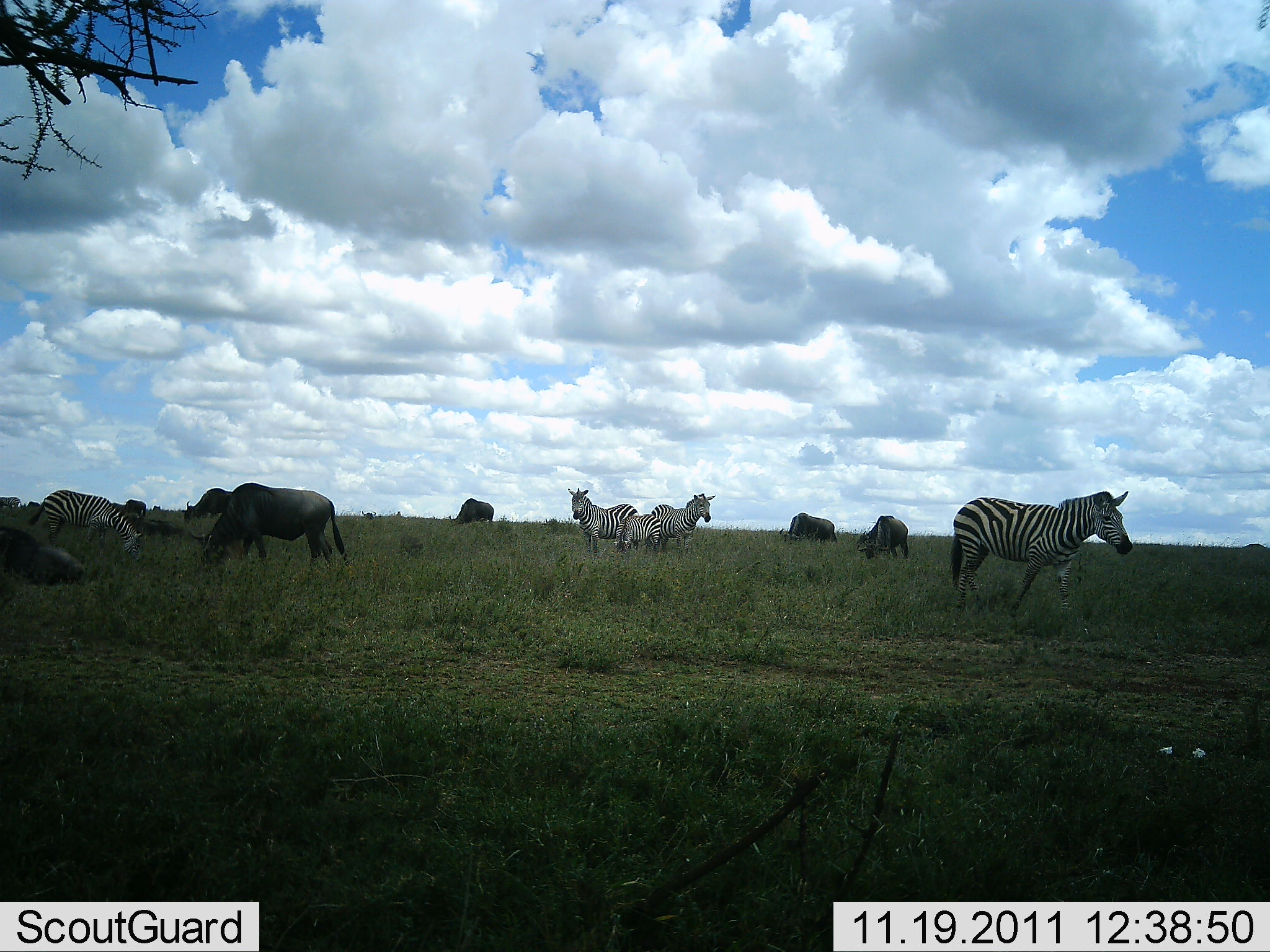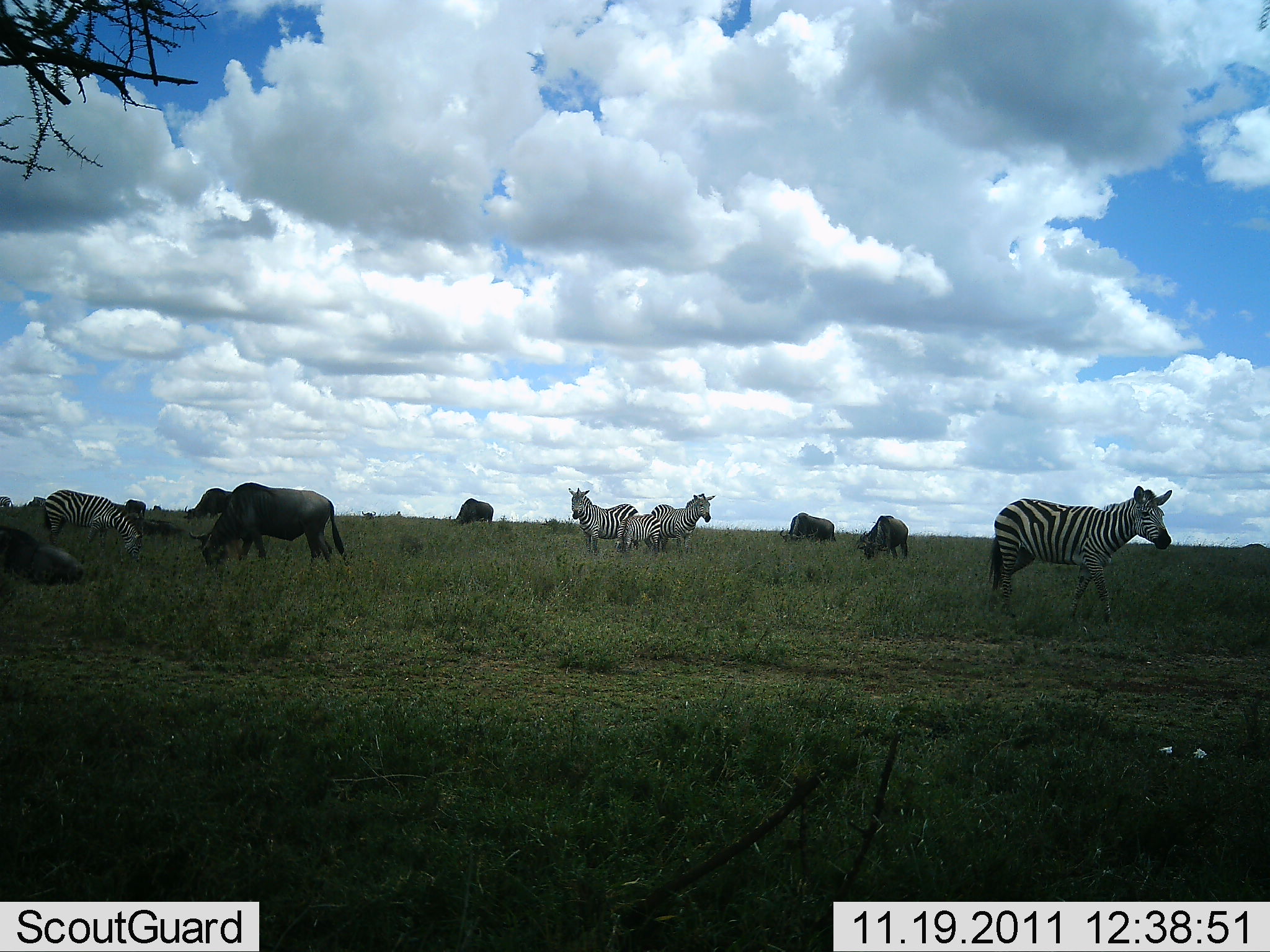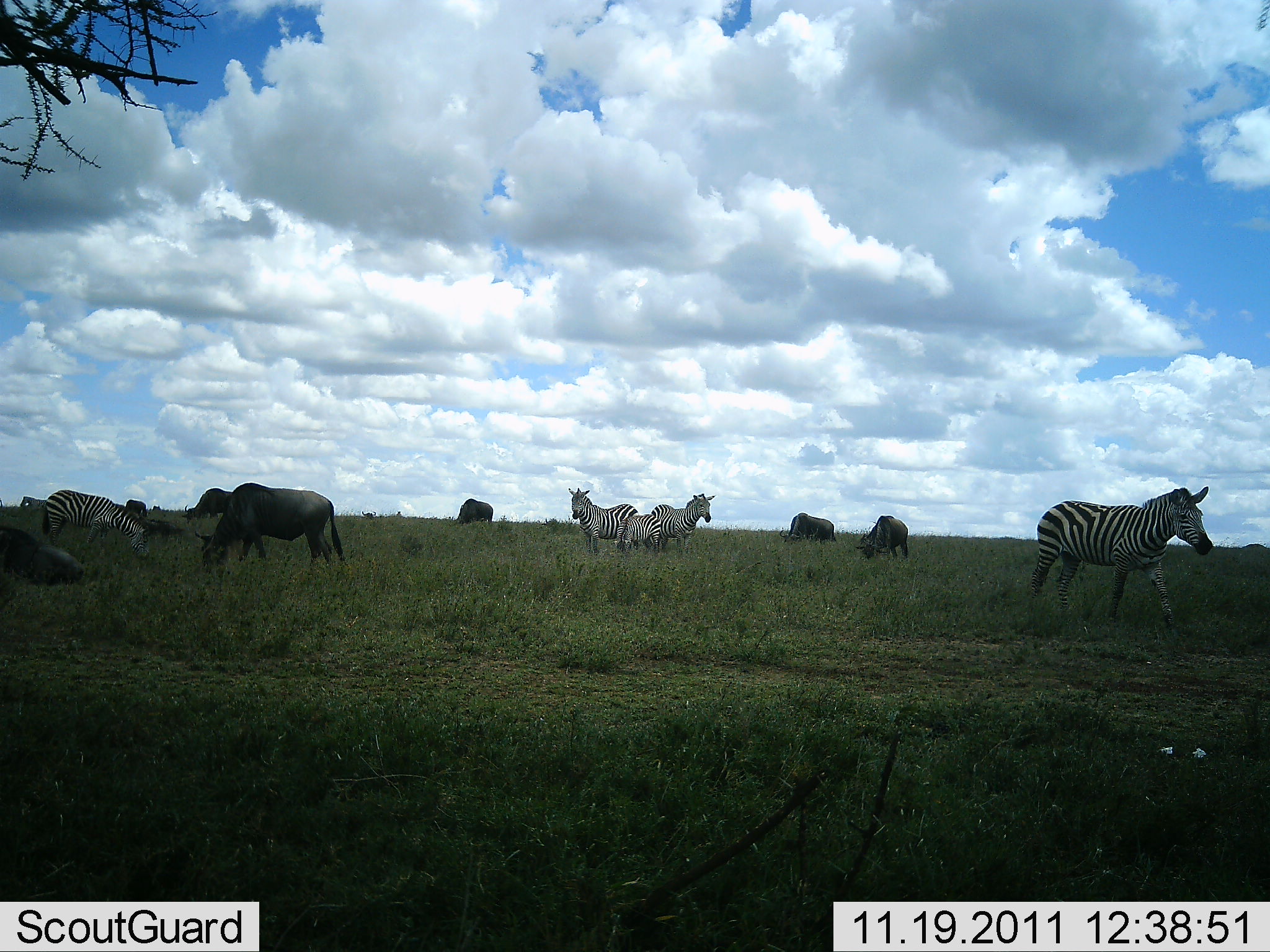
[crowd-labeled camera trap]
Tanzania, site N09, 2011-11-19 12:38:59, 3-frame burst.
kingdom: Animalia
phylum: Chordata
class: Mammalia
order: Artiodactyla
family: Bovidae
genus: Connochaetes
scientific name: Connochaetes taurinus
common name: blue wildebeest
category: wildebeest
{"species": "wildebeest (blue wildebeest) (Connochaetes taurinus)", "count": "5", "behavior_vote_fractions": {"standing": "36%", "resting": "9%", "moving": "0%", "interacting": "0%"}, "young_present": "0%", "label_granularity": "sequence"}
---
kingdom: Animalia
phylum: Chordata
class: Mammalia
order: Perissodactyla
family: Equidae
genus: Equus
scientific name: Equus quagga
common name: plains zebra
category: zebra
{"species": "zebra (plains zebra) (Equus quagga)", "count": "5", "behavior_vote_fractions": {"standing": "91%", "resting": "9%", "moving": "36%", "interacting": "0%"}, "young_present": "45%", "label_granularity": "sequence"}